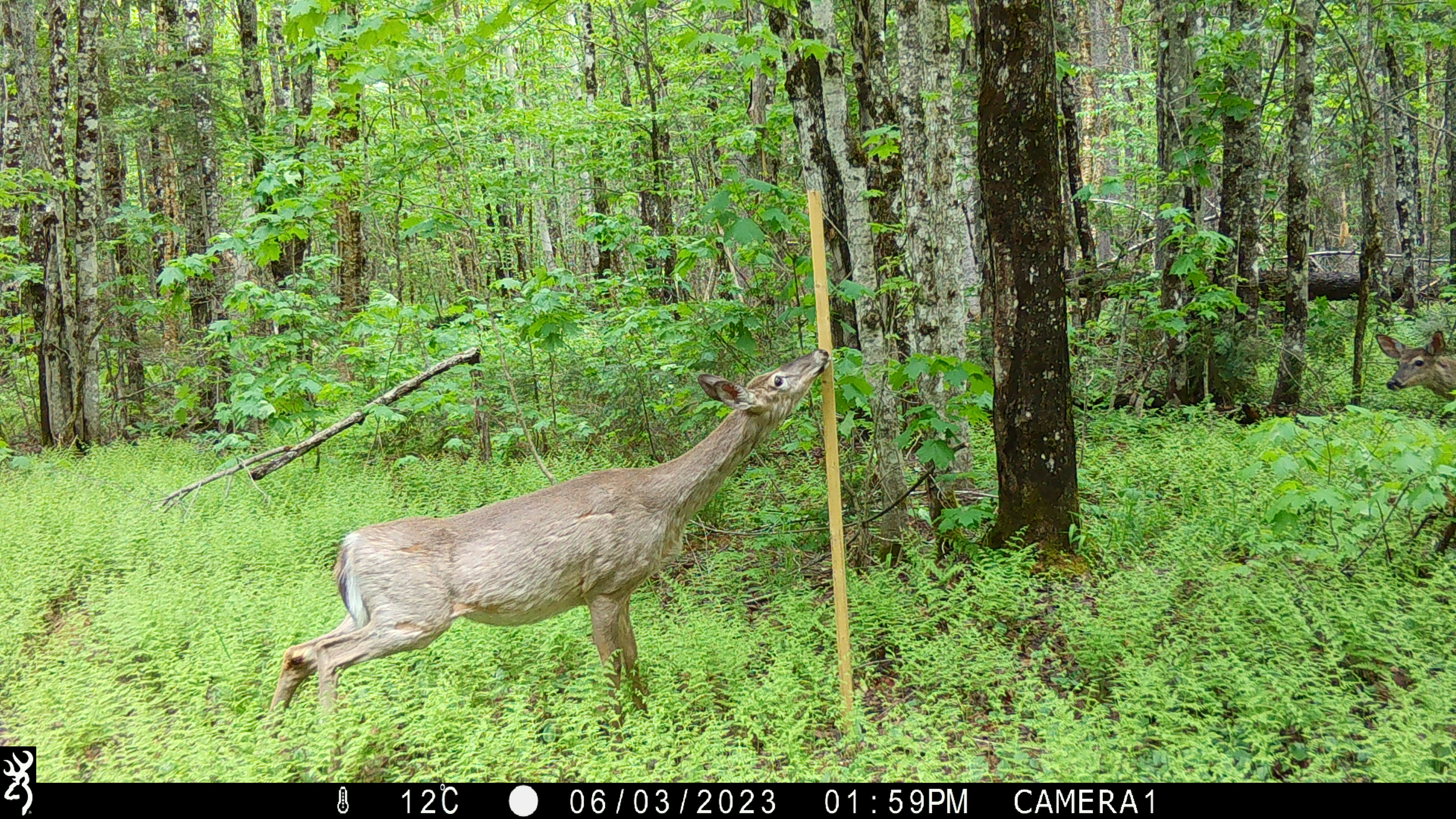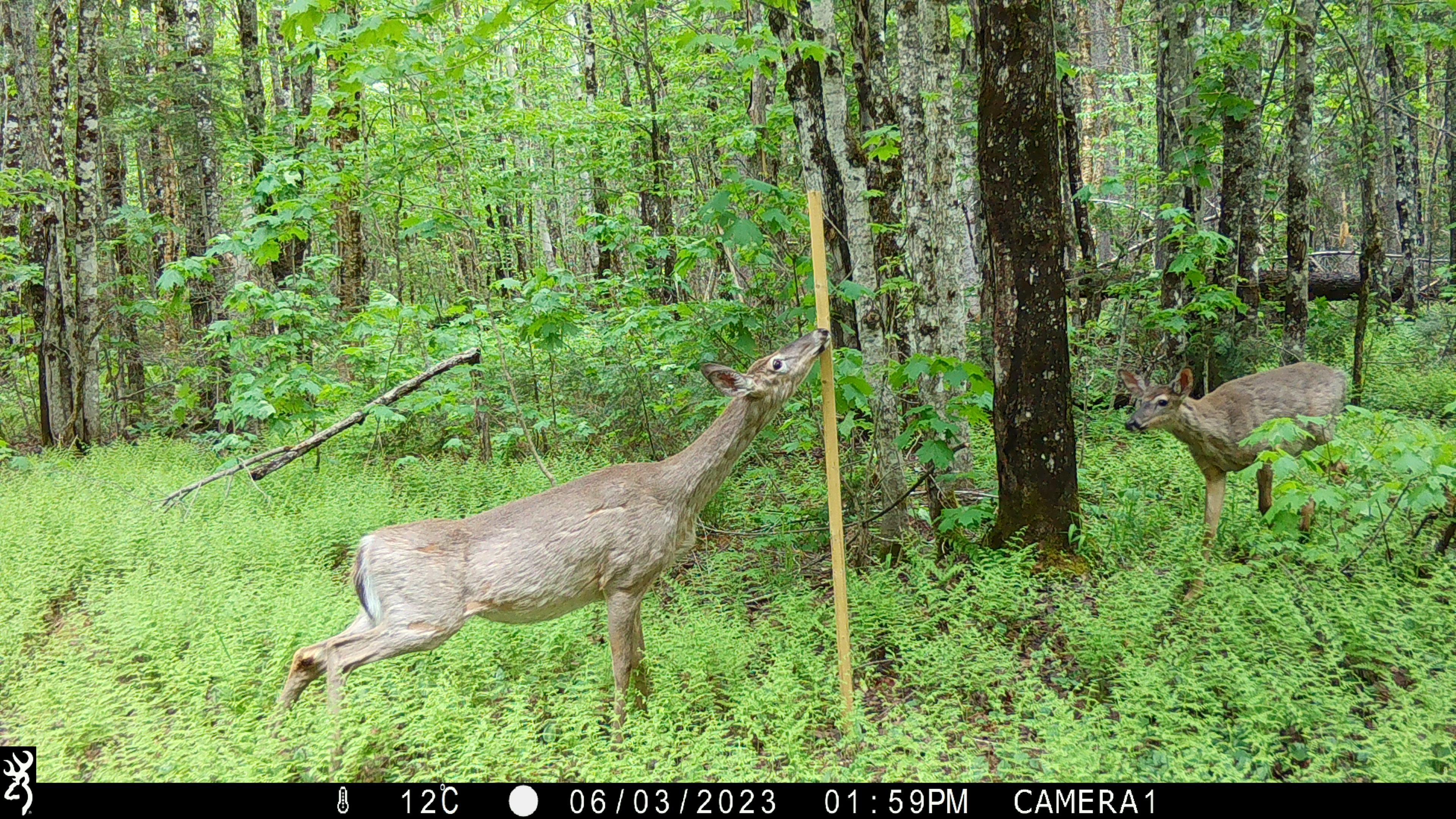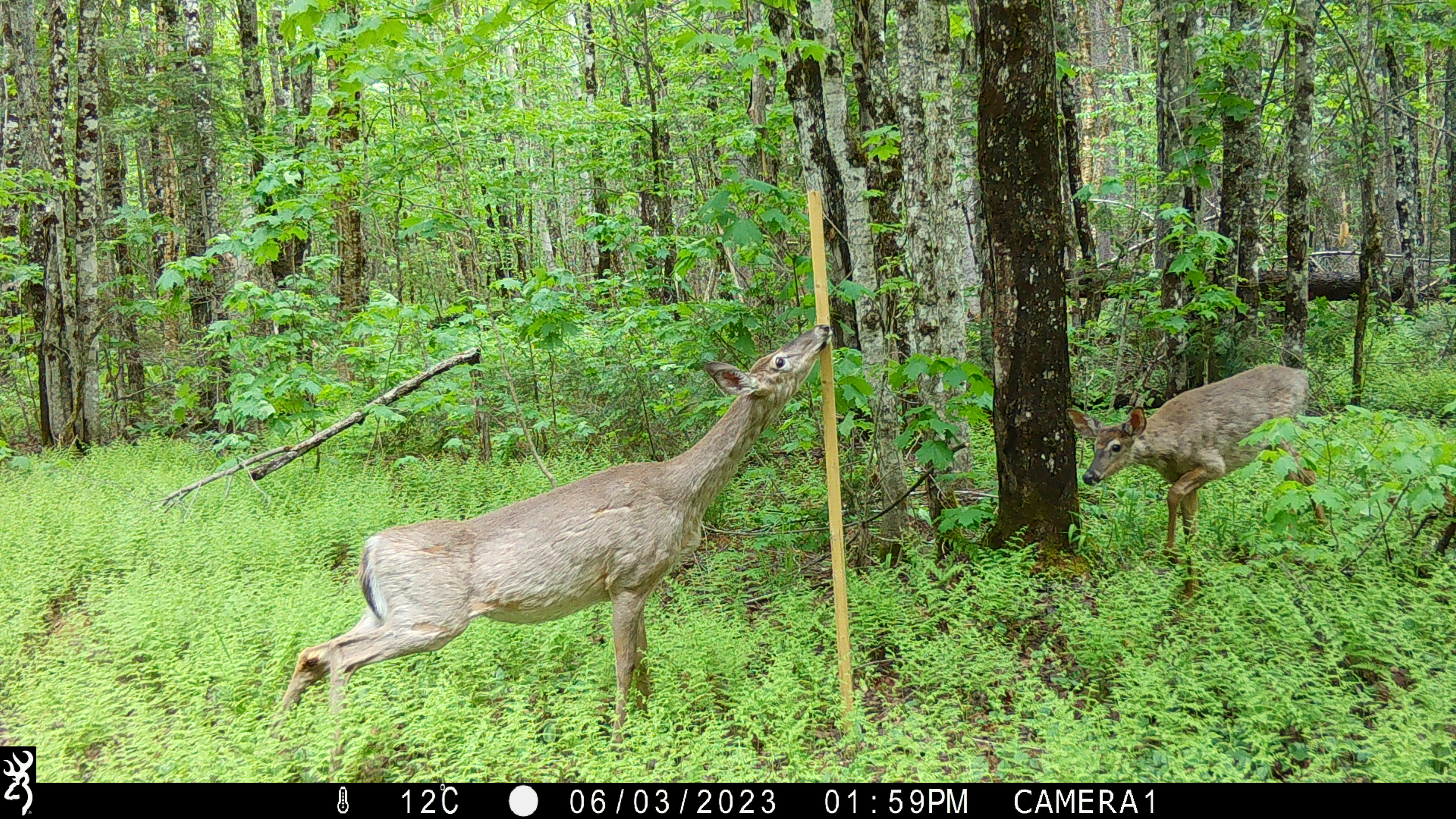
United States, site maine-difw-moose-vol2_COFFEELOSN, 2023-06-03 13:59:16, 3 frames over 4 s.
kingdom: Animalia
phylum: Chordata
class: Mammalia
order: Artiodactyla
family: Cervidae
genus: Odocoileus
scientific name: Odocoileus virginianus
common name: white-tailed deer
White-tailed deer (Odocoileus virginianus).